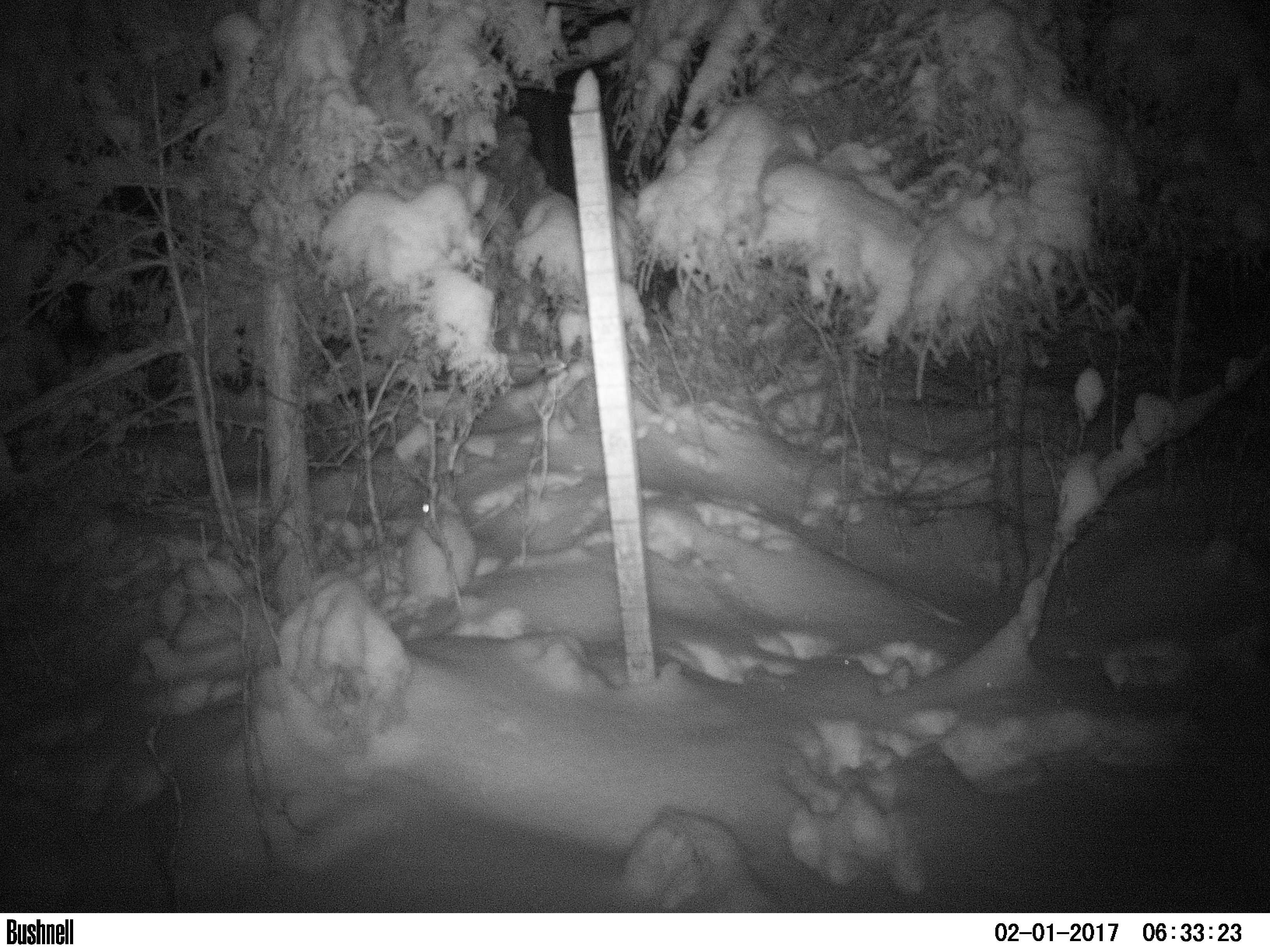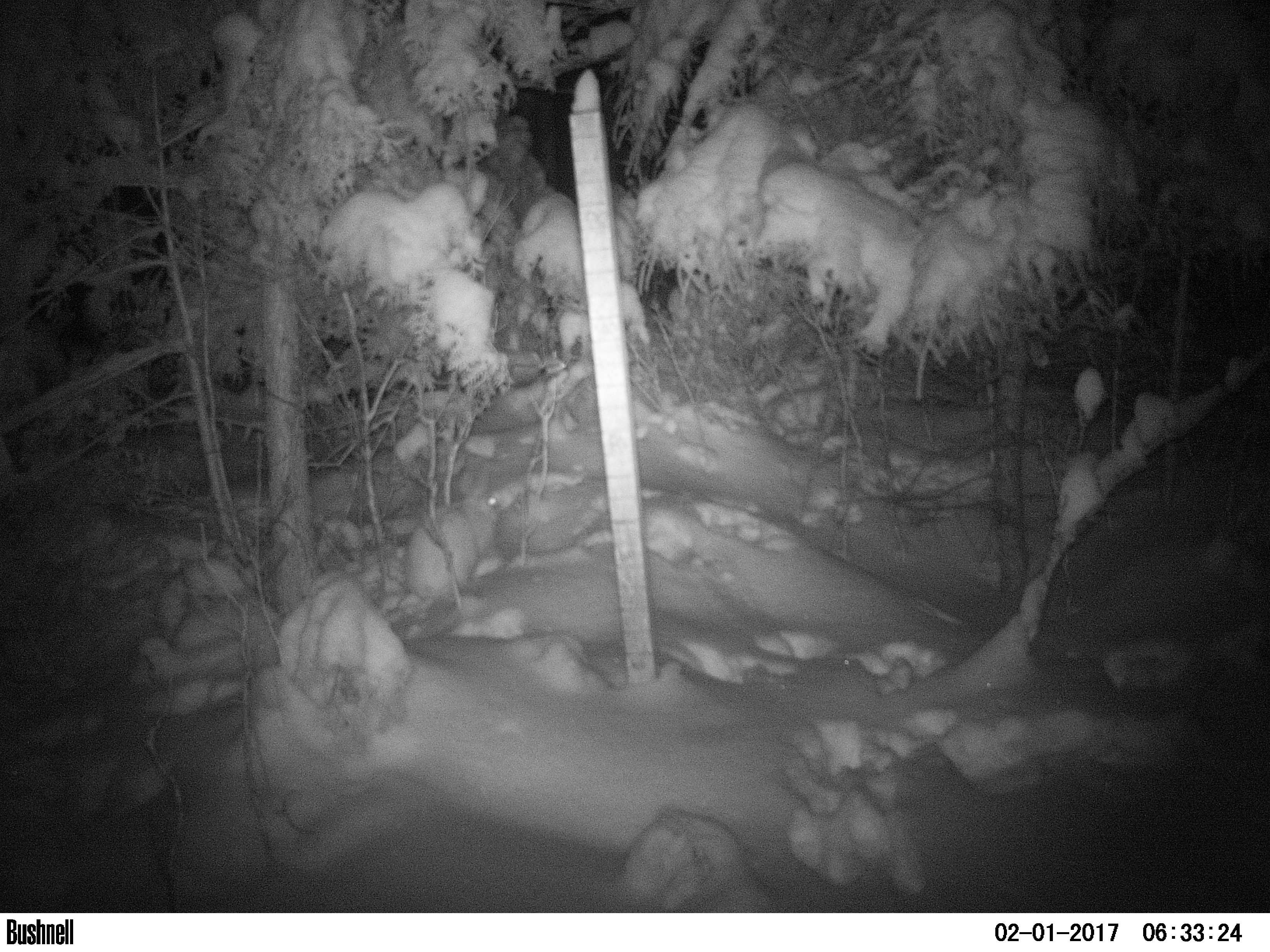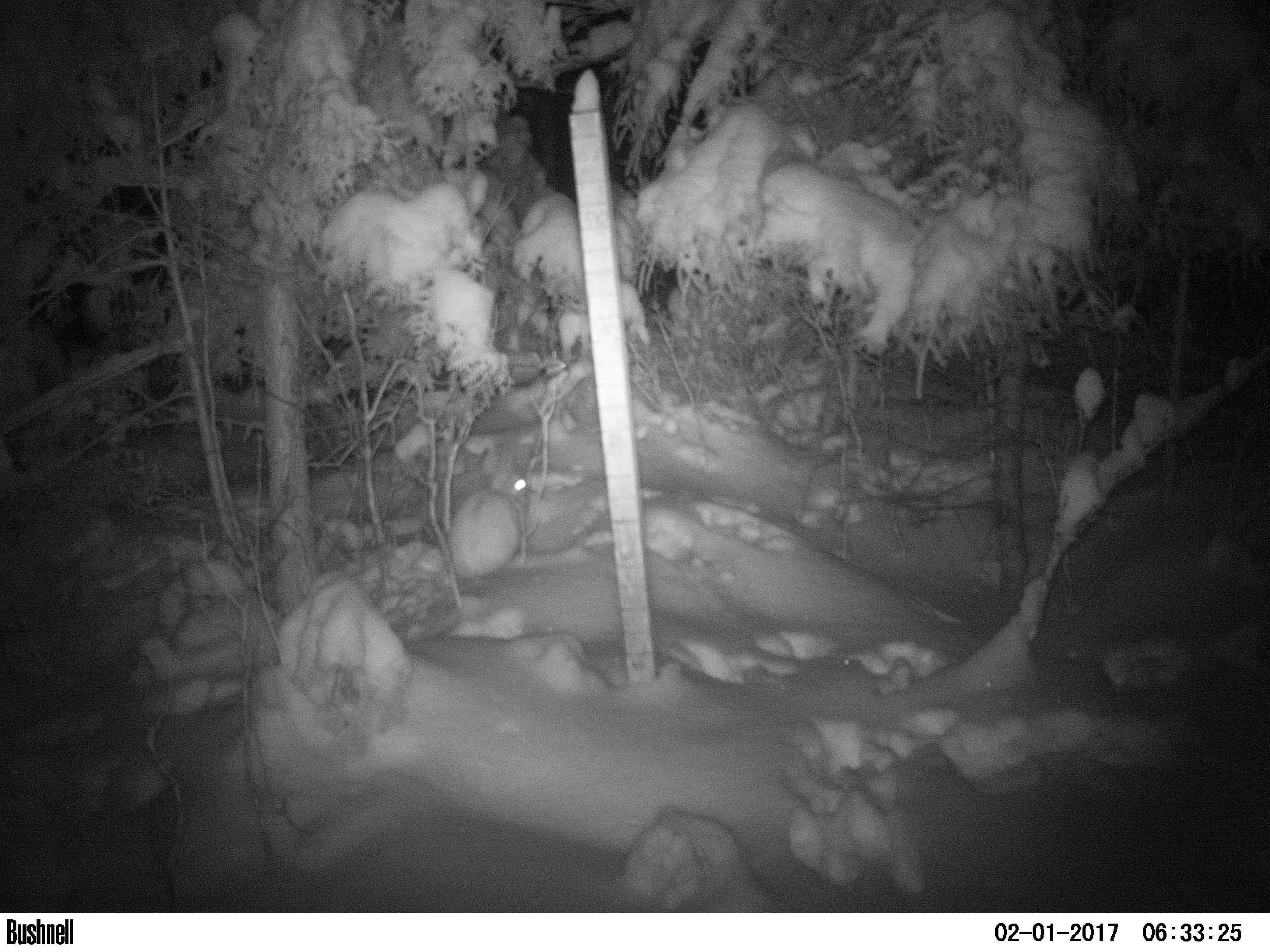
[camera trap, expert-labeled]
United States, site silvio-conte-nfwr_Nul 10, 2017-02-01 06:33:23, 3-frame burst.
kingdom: Animalia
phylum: Chordata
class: Mammalia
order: Lagomorpha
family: Leporidae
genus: Lepus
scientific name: Lepus americanus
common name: snowshoe hare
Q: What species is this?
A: Snowshoe hare (Lepus americanus).